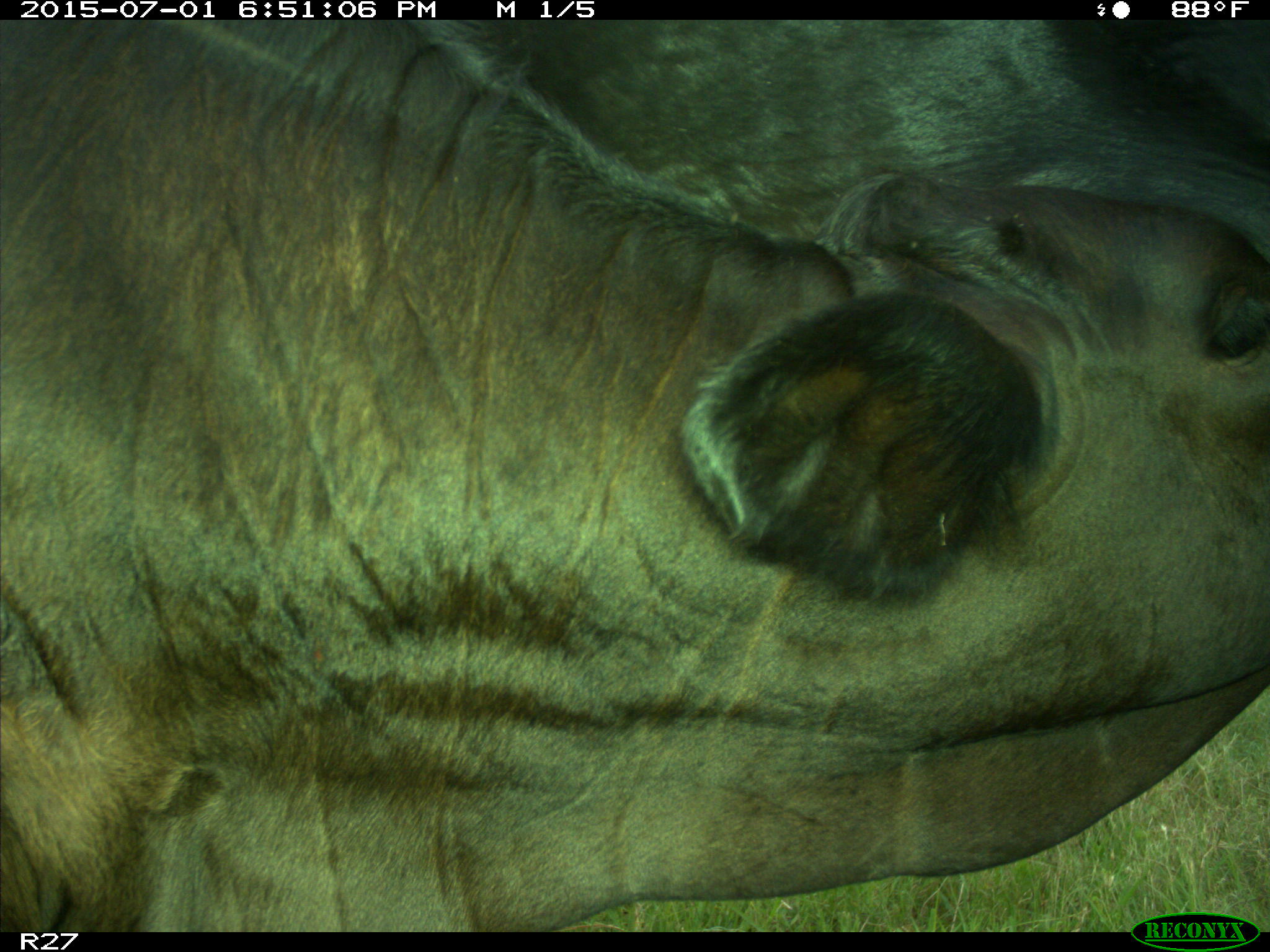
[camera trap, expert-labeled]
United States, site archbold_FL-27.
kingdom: Animalia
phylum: Chordata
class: Mammalia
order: Artiodactyla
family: Bovidae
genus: Bos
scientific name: Bos taurus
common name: domestic cow